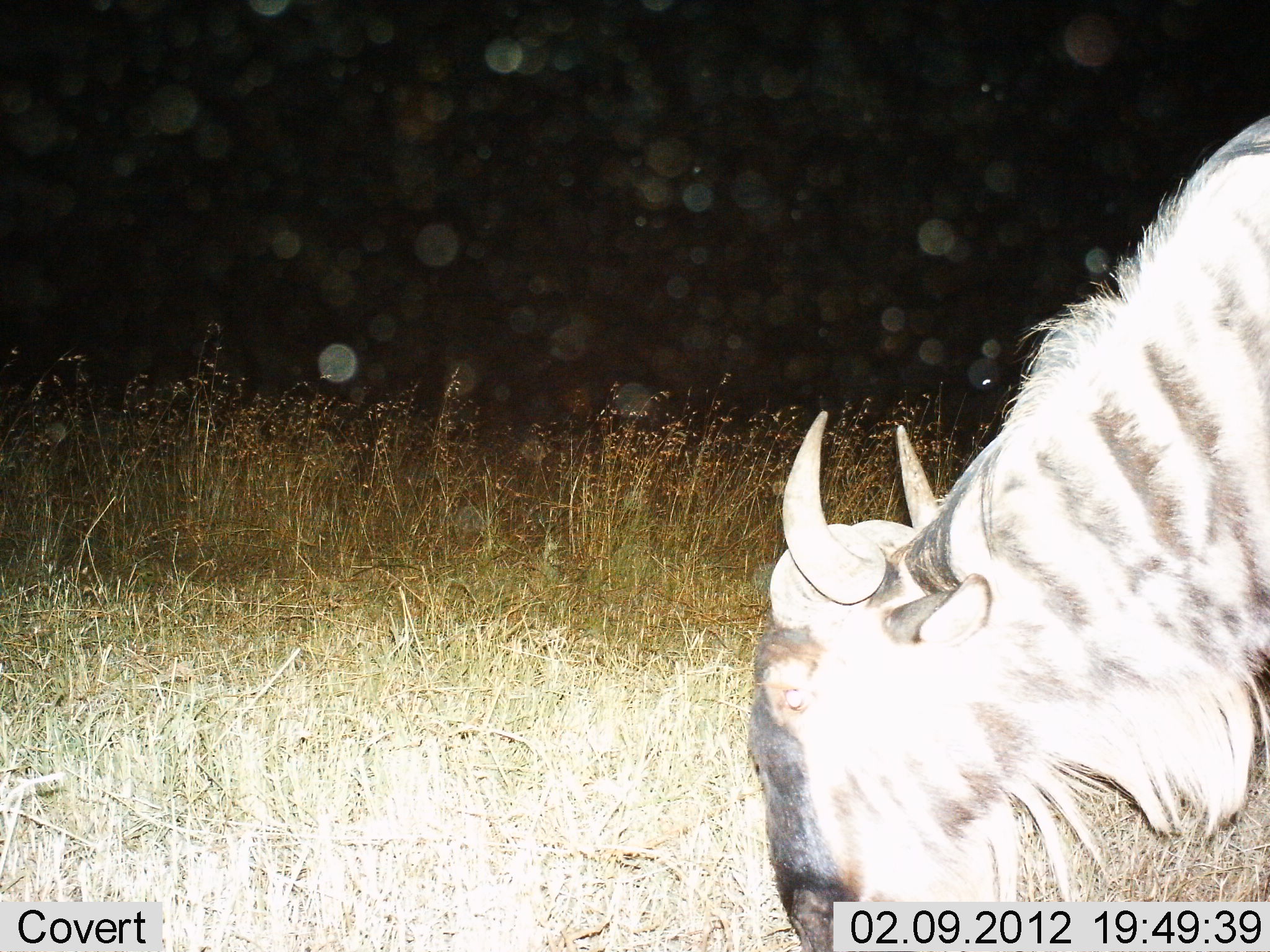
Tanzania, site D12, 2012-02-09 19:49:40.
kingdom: Animalia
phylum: Chordata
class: Mammalia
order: Artiodactyla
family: Bovidae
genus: Connochaetes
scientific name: Connochaetes taurinus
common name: blue wildebeest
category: wildebeest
Wildebeest (blue wildebeest) (Connochaetes taurinus), count 1. Behavior (volunteer vote fractions): standing 19%, resting 0%, moving 0%, interacting 0%. Young present (vote fraction): 0%. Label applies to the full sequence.